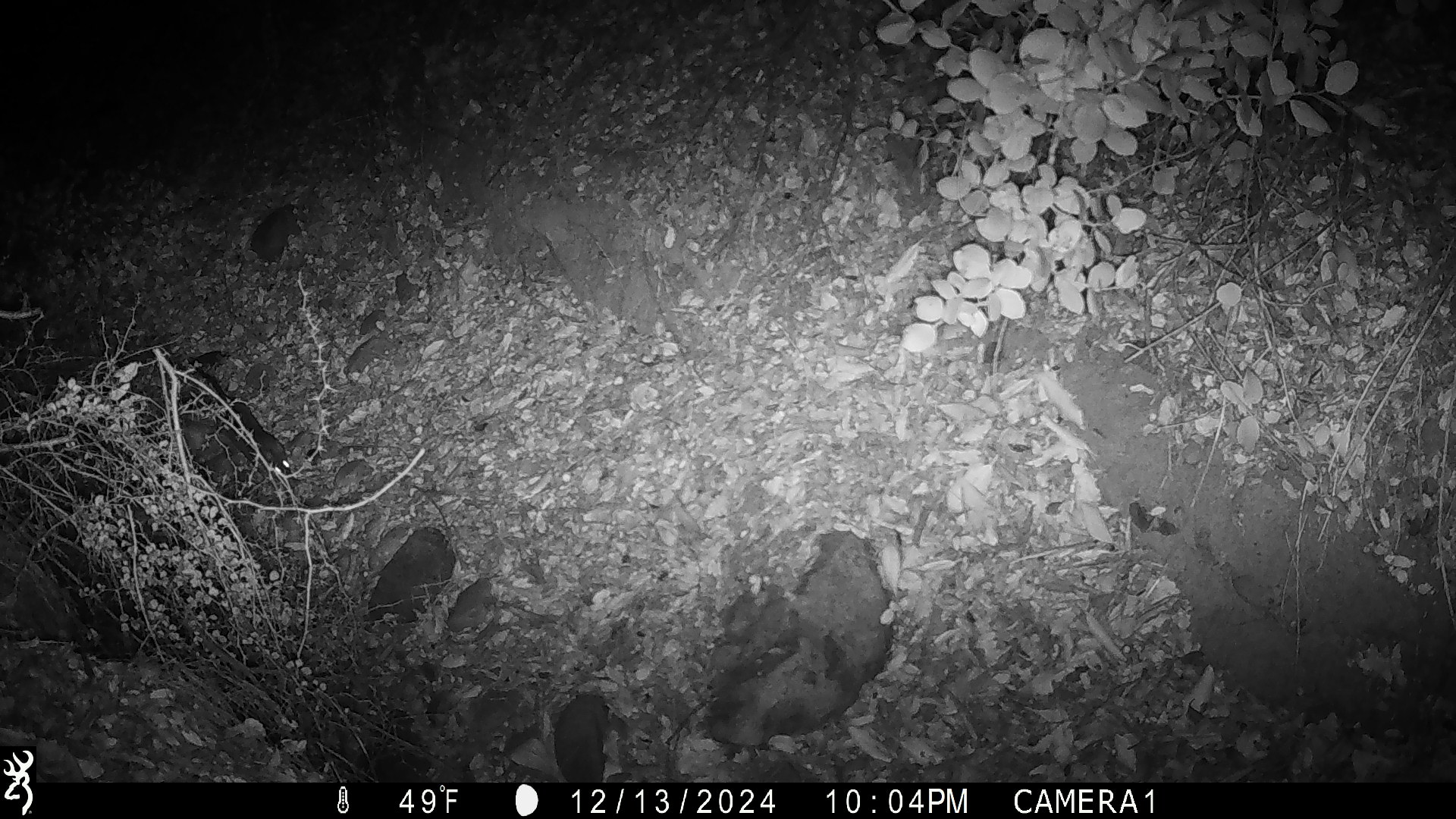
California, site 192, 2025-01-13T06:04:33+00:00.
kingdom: Animalia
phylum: Chordata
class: Mammalia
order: Rodentia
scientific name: Rodentia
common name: mouse or rat